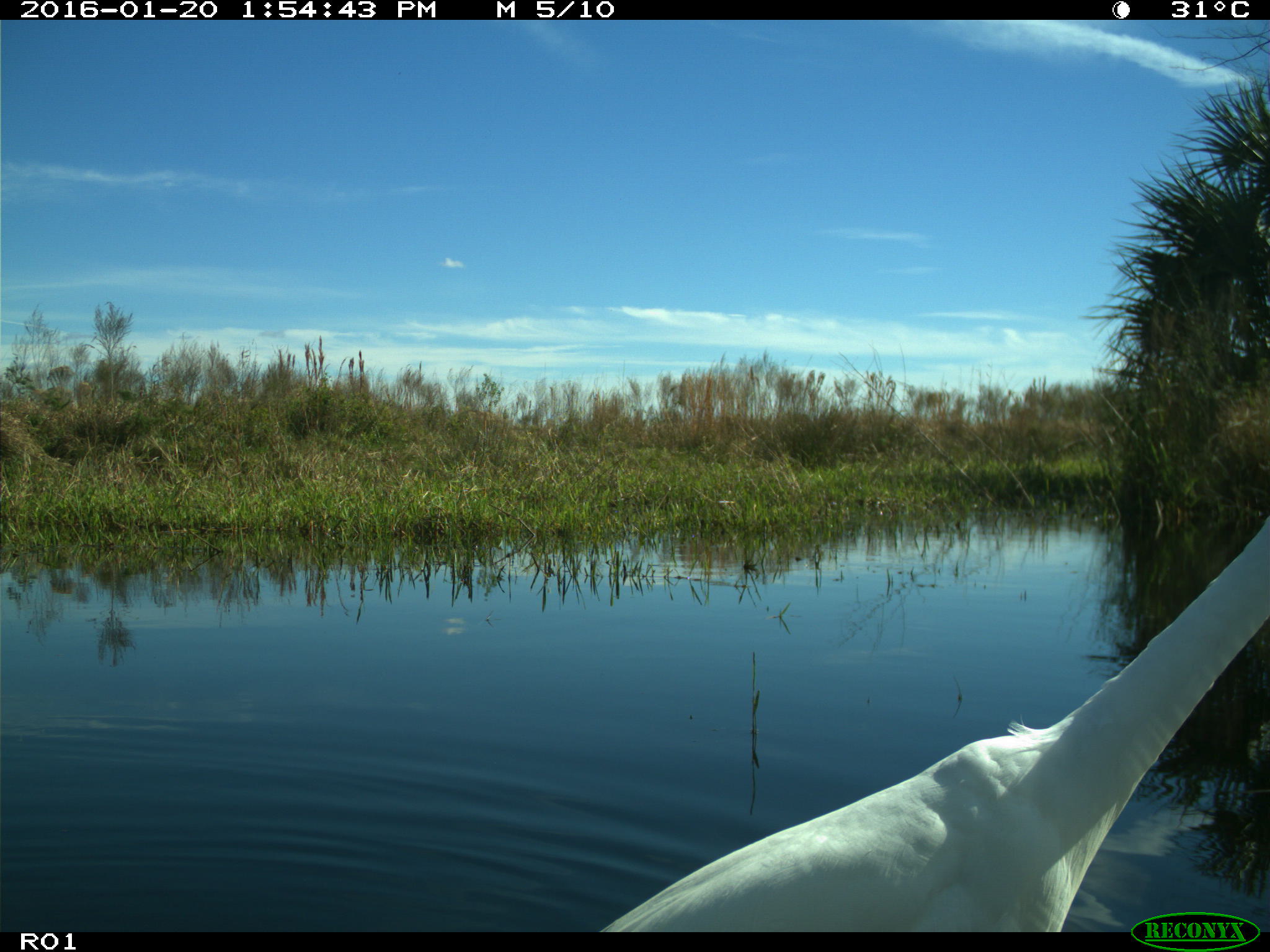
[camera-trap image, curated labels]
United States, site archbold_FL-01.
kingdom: Animalia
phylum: Chordata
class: Aves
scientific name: Aves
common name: birds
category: unidentified bird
Unidentified bird (birds) (Aves).